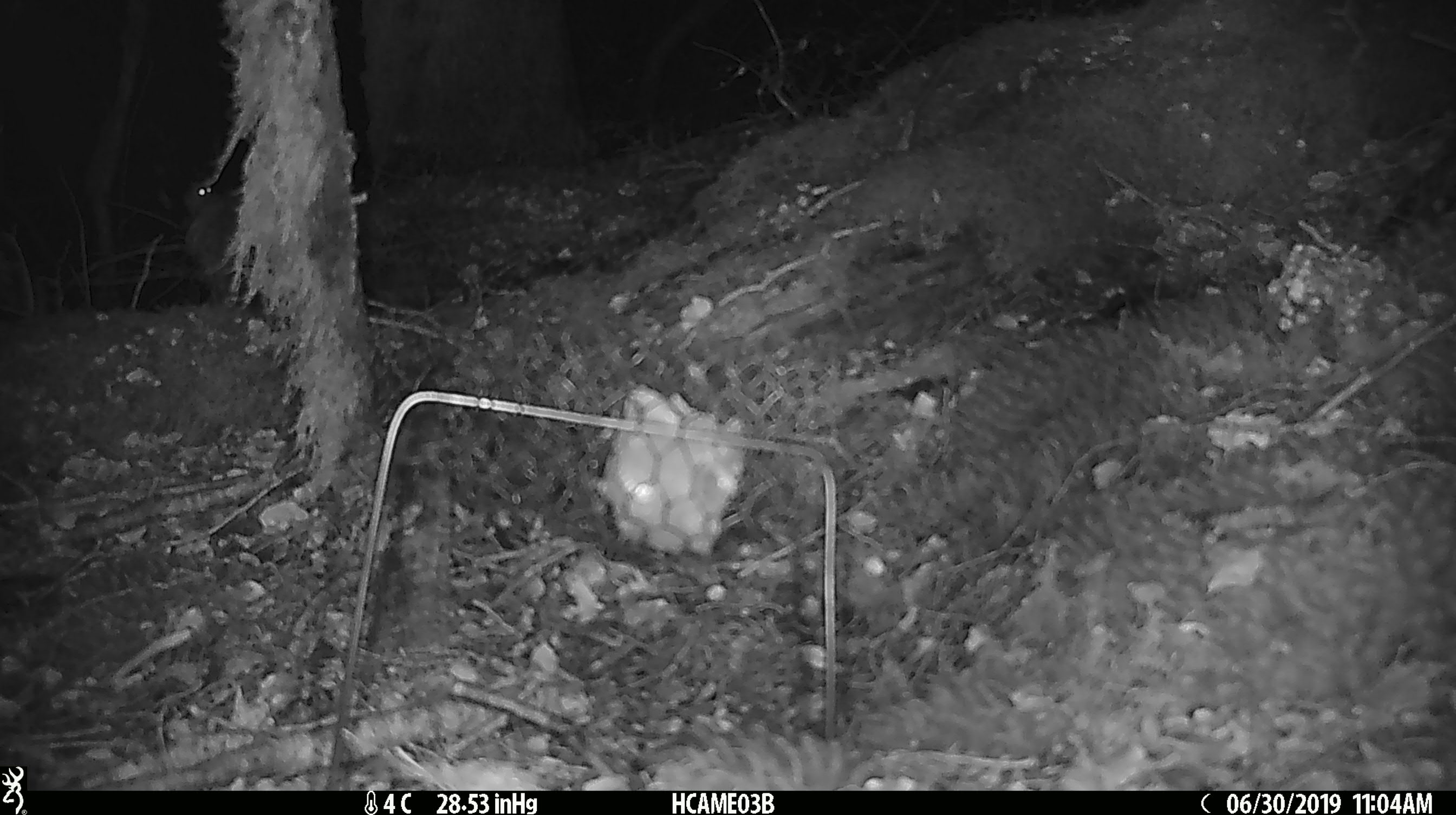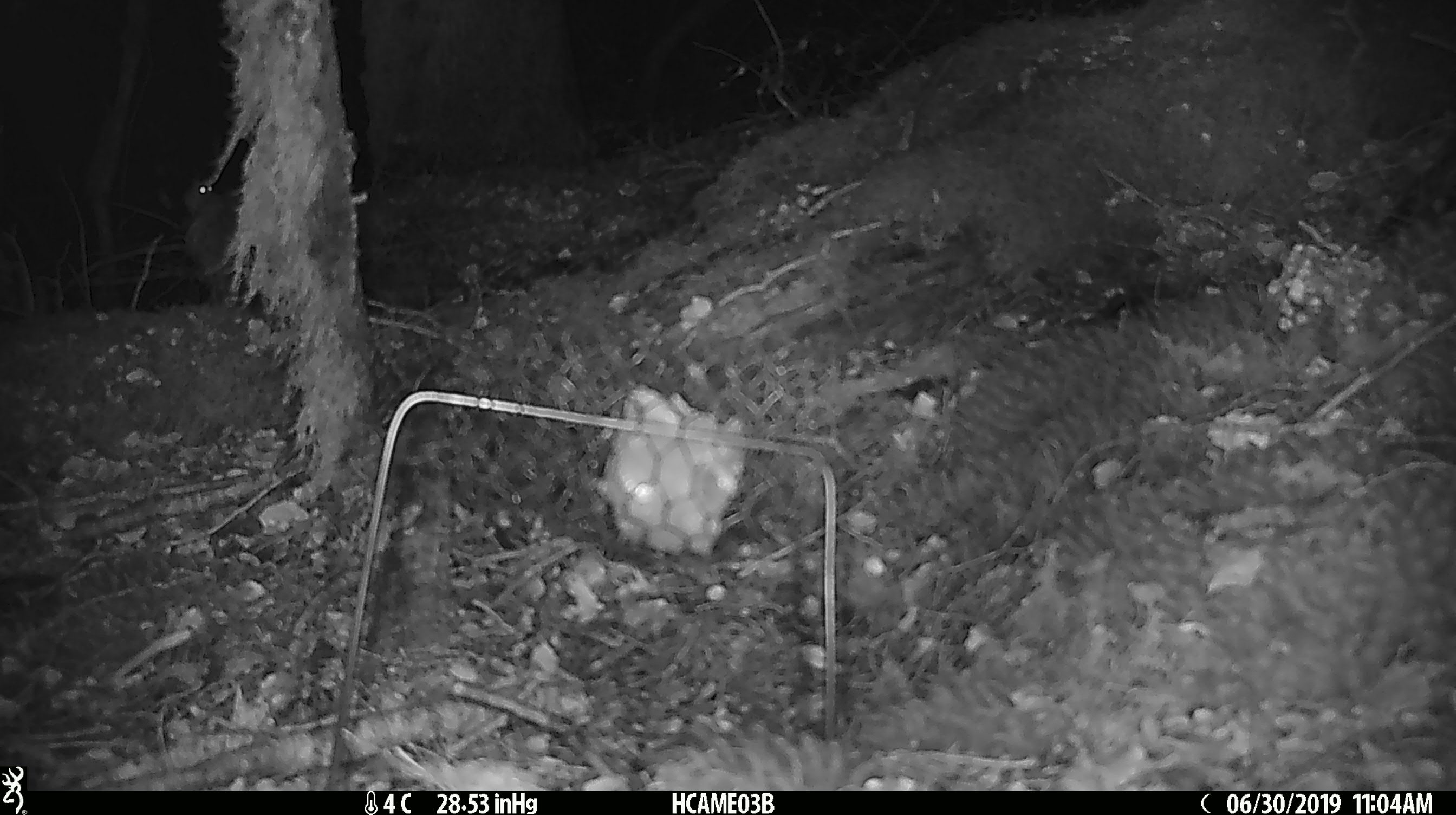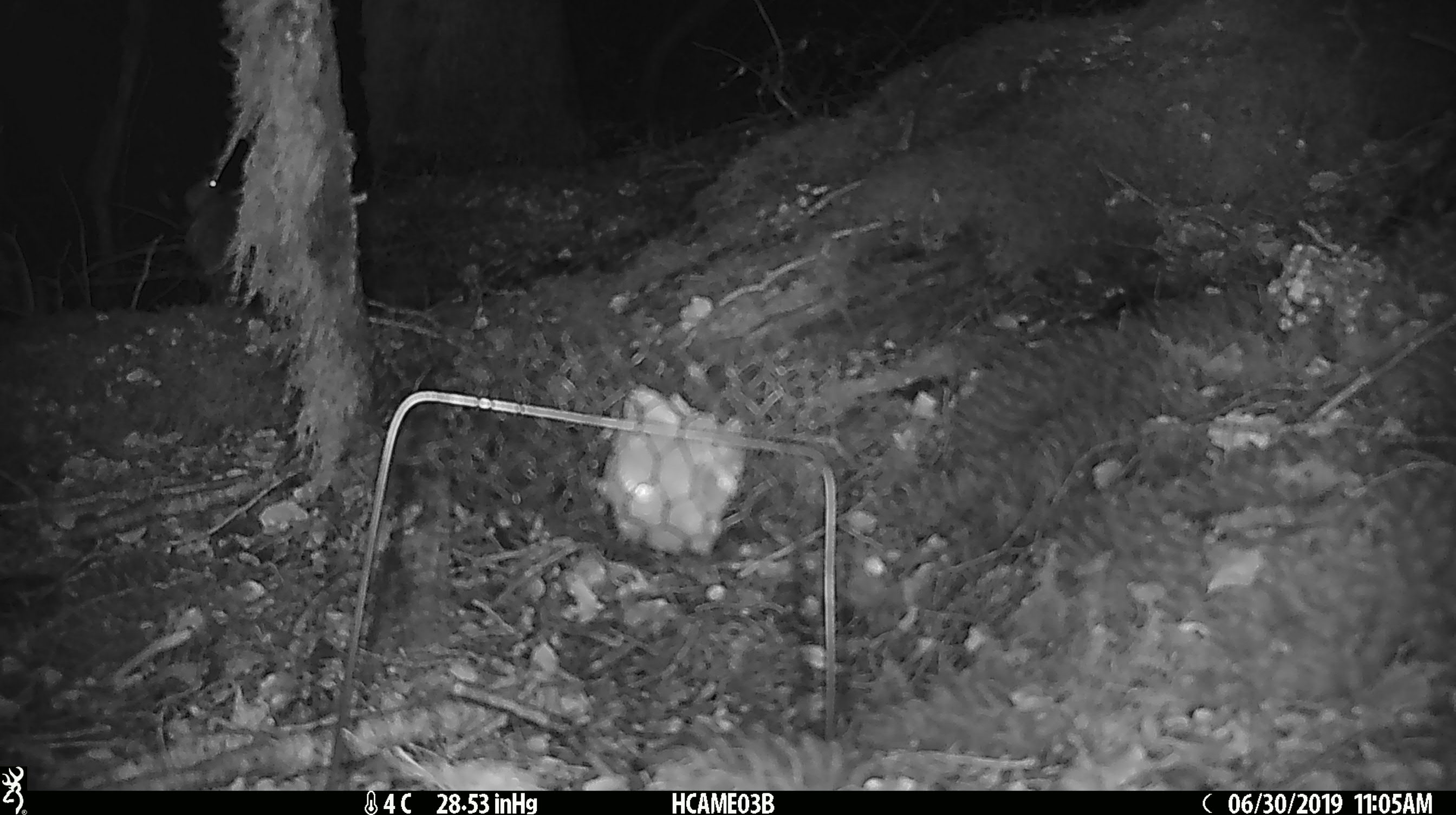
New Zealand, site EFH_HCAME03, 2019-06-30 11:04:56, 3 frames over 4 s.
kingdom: Animalia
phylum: Chordata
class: Mammalia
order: Rodentia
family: Muridae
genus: Mus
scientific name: Mus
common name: mouse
Mouse (Mus).